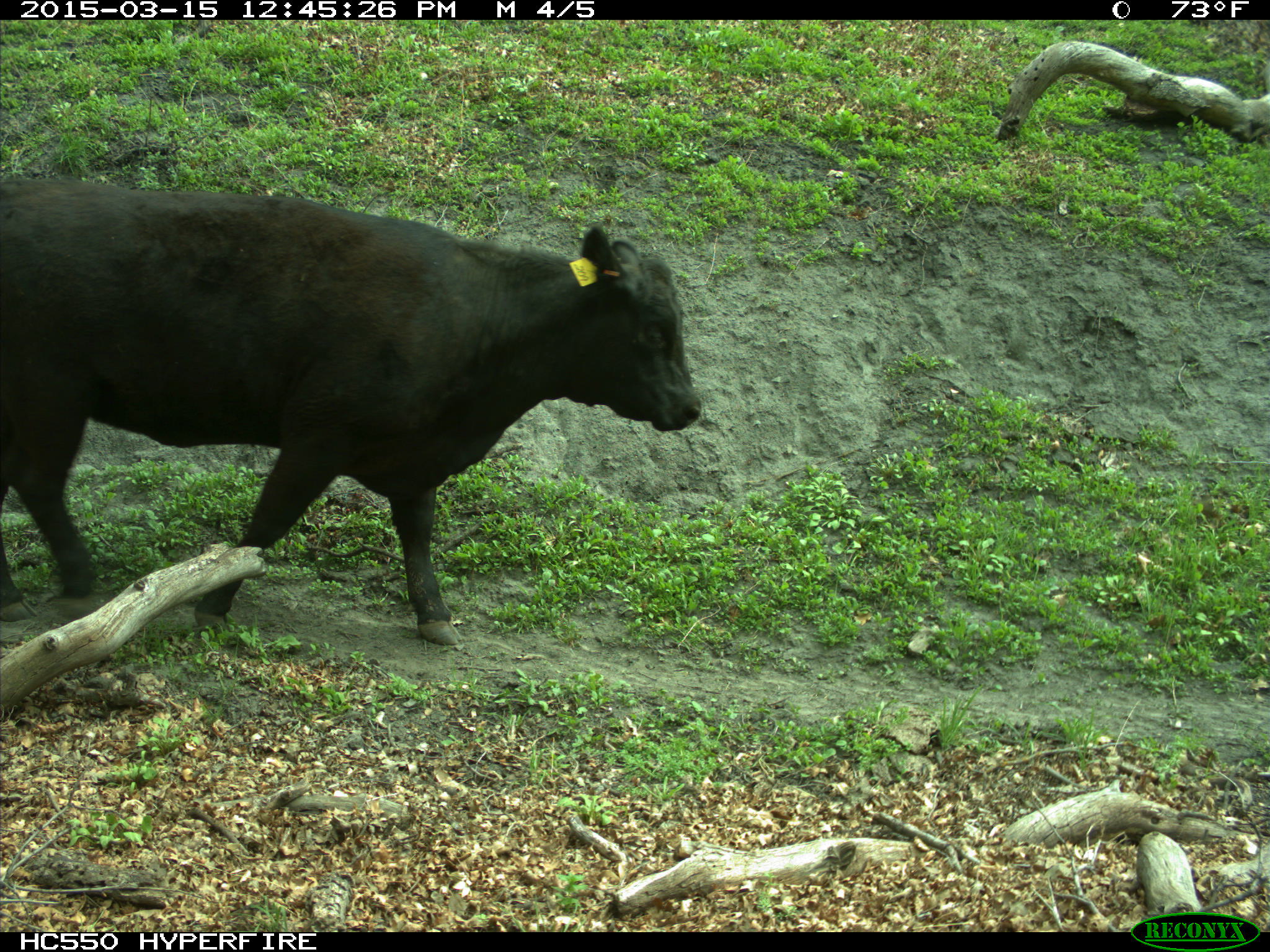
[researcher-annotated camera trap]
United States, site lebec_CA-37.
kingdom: Animalia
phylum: Chordata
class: Mammalia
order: Artiodactyla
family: Bovidae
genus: Bos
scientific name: Bos taurus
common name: domestic cow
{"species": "Bos taurus (domestic cow)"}